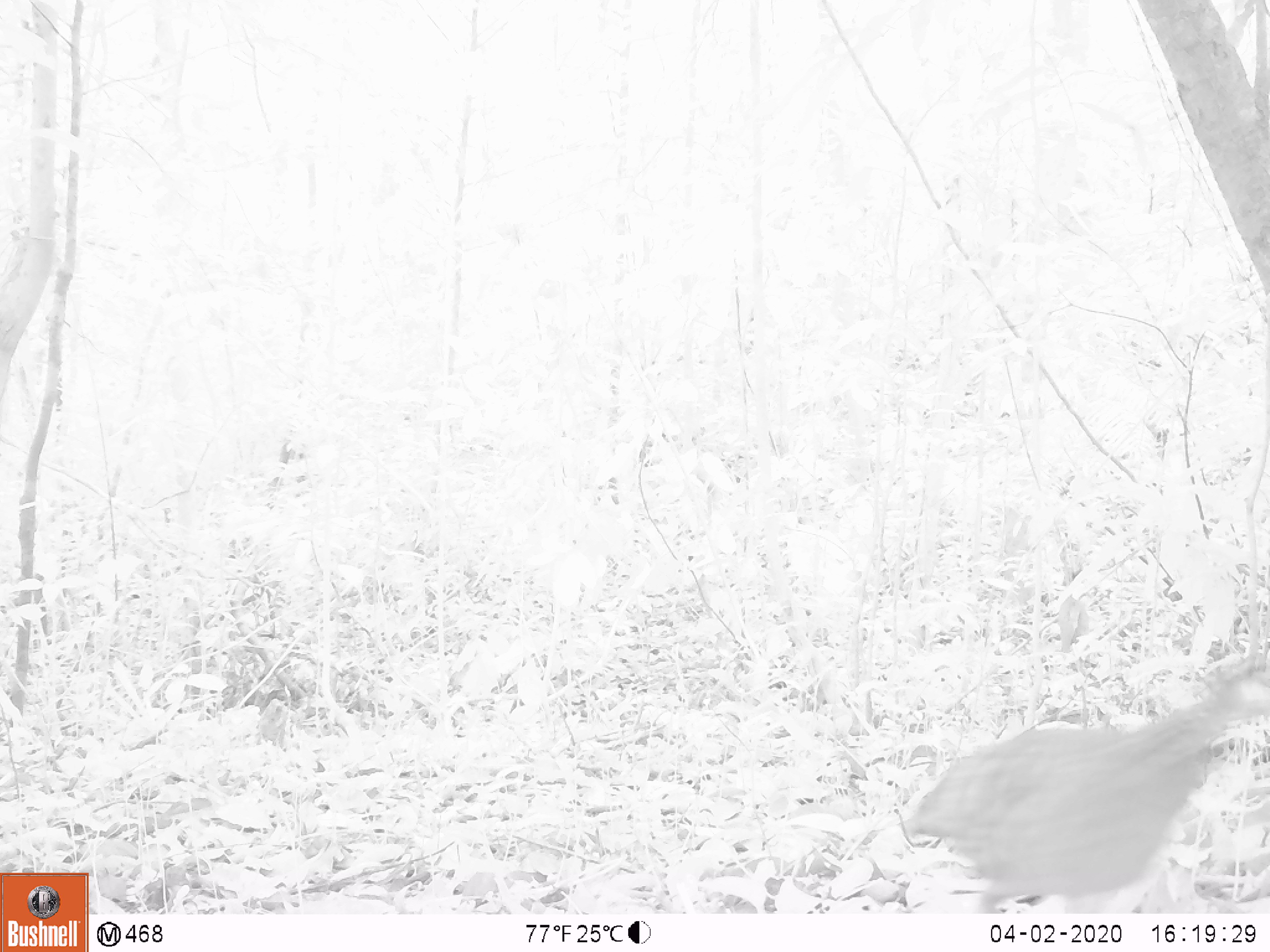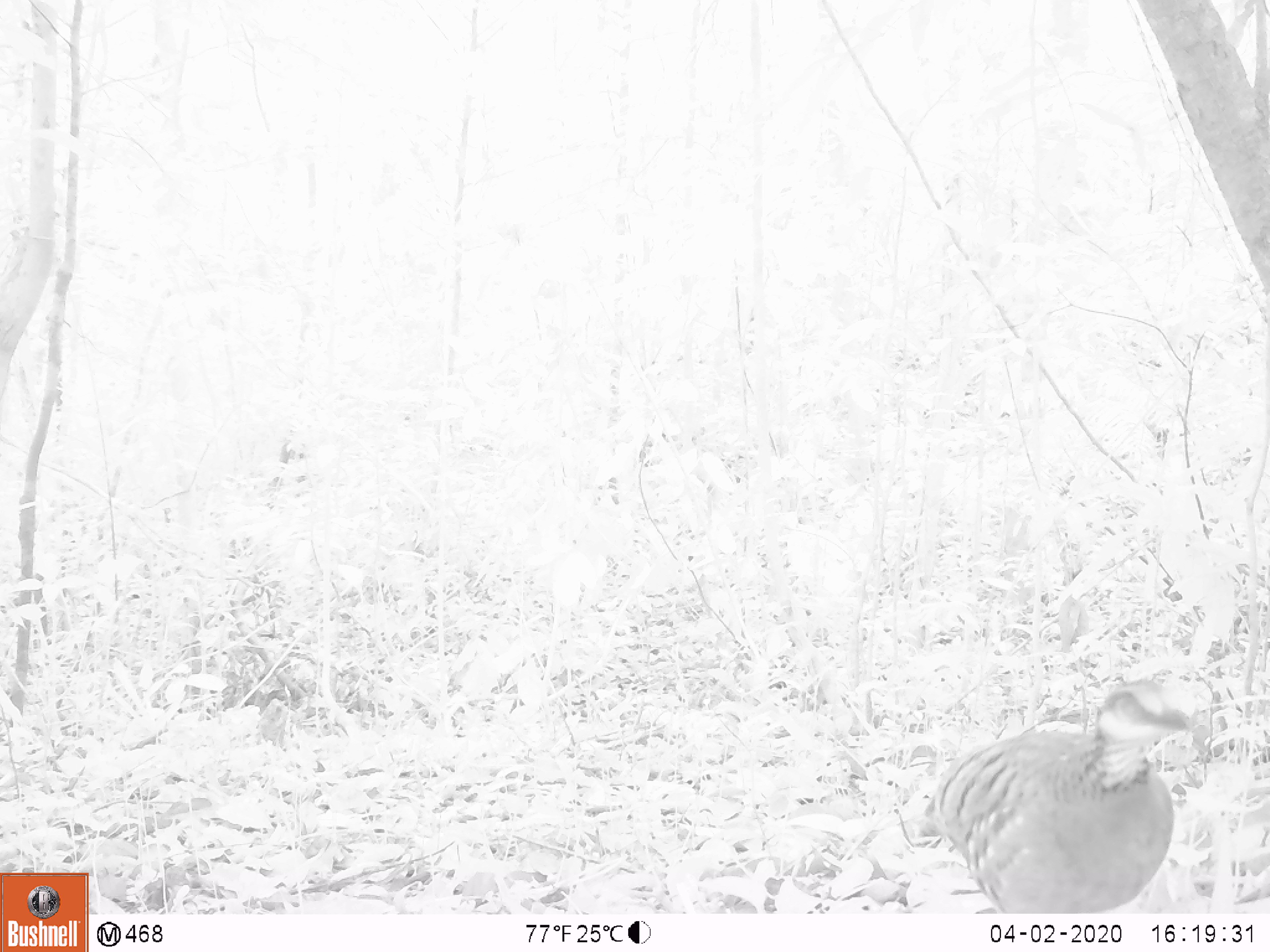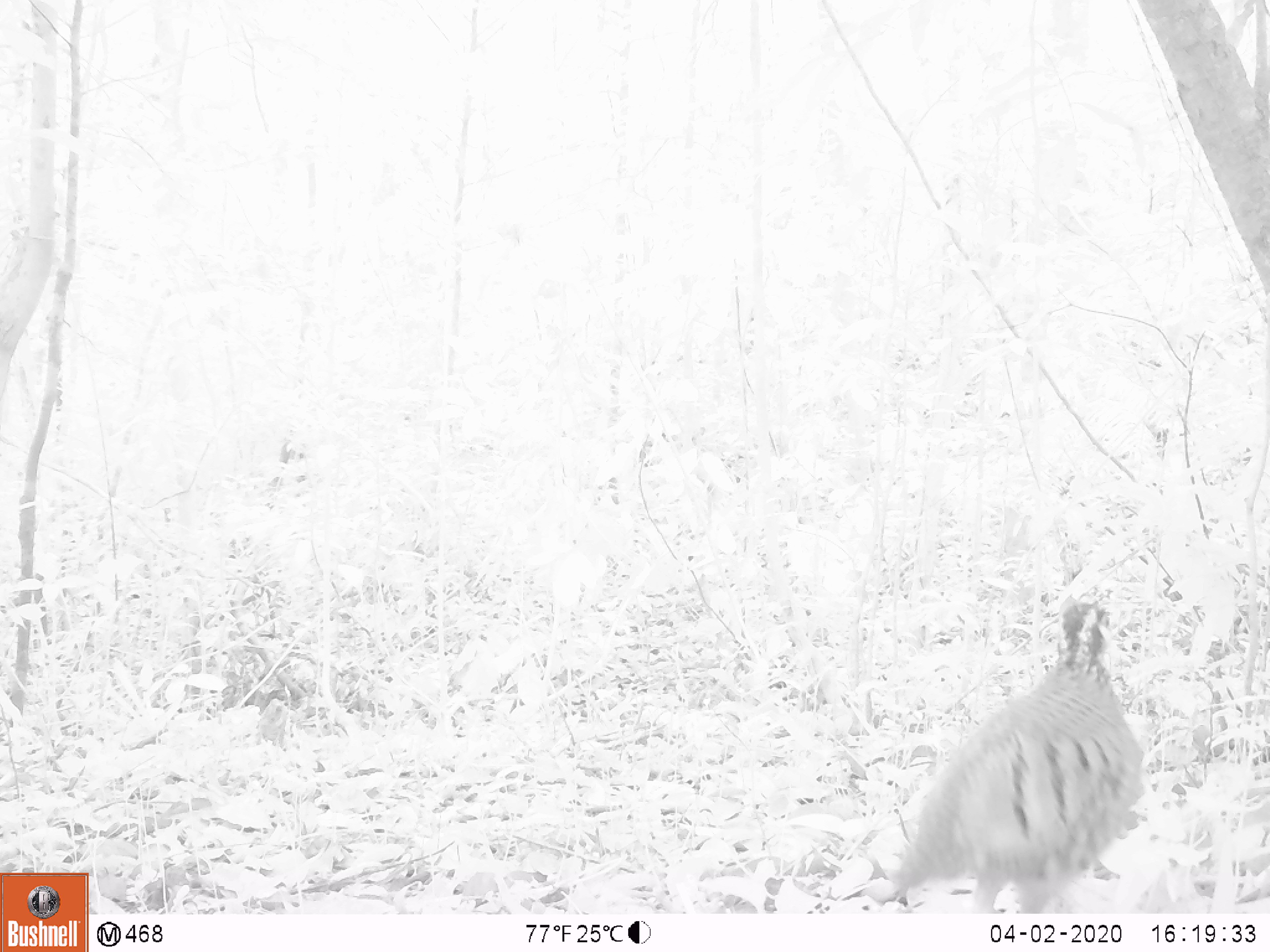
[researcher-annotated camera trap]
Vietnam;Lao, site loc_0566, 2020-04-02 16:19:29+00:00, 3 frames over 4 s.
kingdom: Animalia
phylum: Chordata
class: Aves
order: Galliformes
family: Phasianidae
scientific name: Phasianidae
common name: partridge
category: unidentified partridge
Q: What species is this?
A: Unidentified partridge (partridge) (Phasianidae).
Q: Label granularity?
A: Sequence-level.